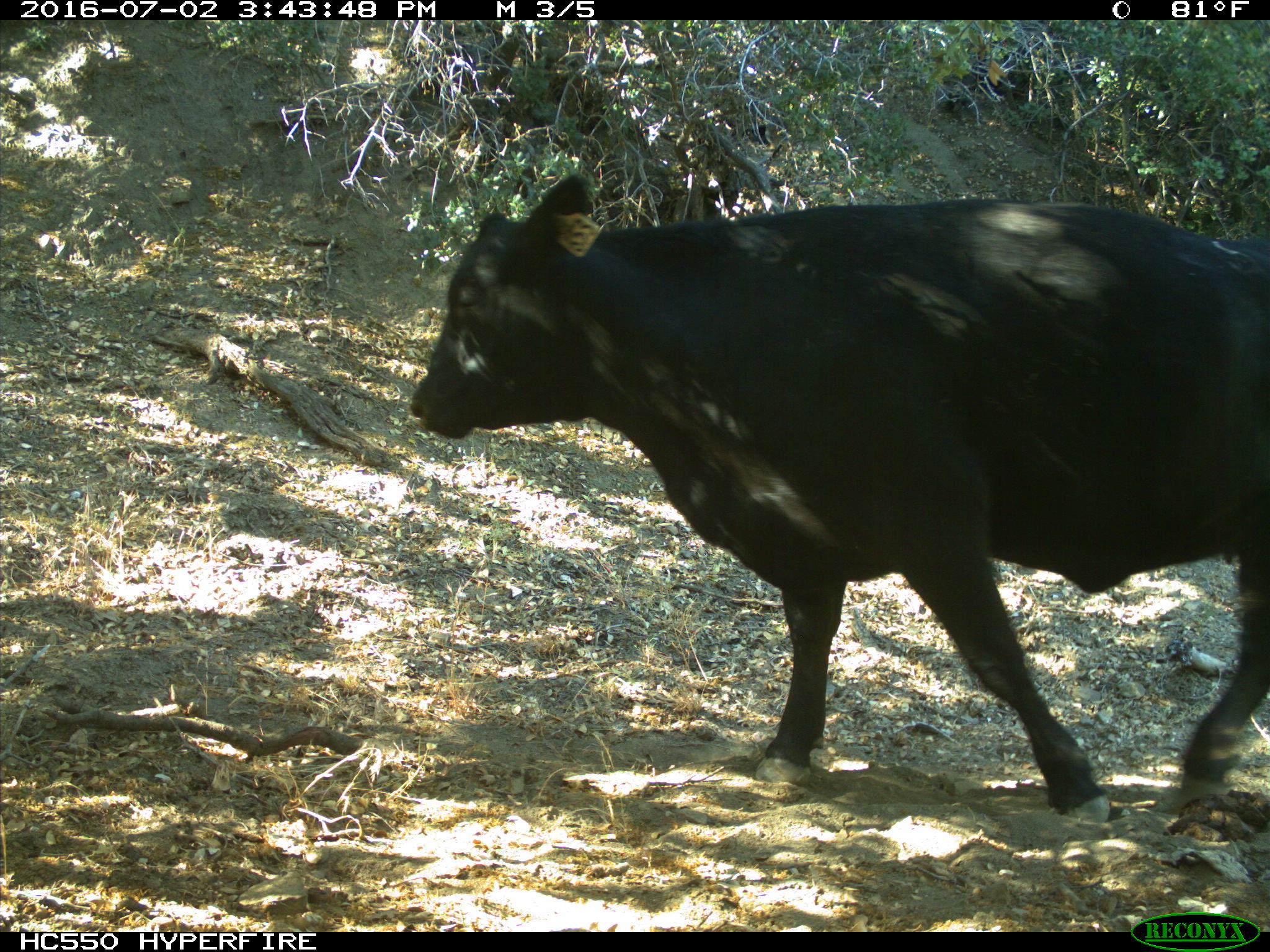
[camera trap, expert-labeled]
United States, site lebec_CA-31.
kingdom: Animalia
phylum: Chordata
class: Mammalia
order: Artiodactyla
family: Bovidae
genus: Bos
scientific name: Bos taurus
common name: domestic cow